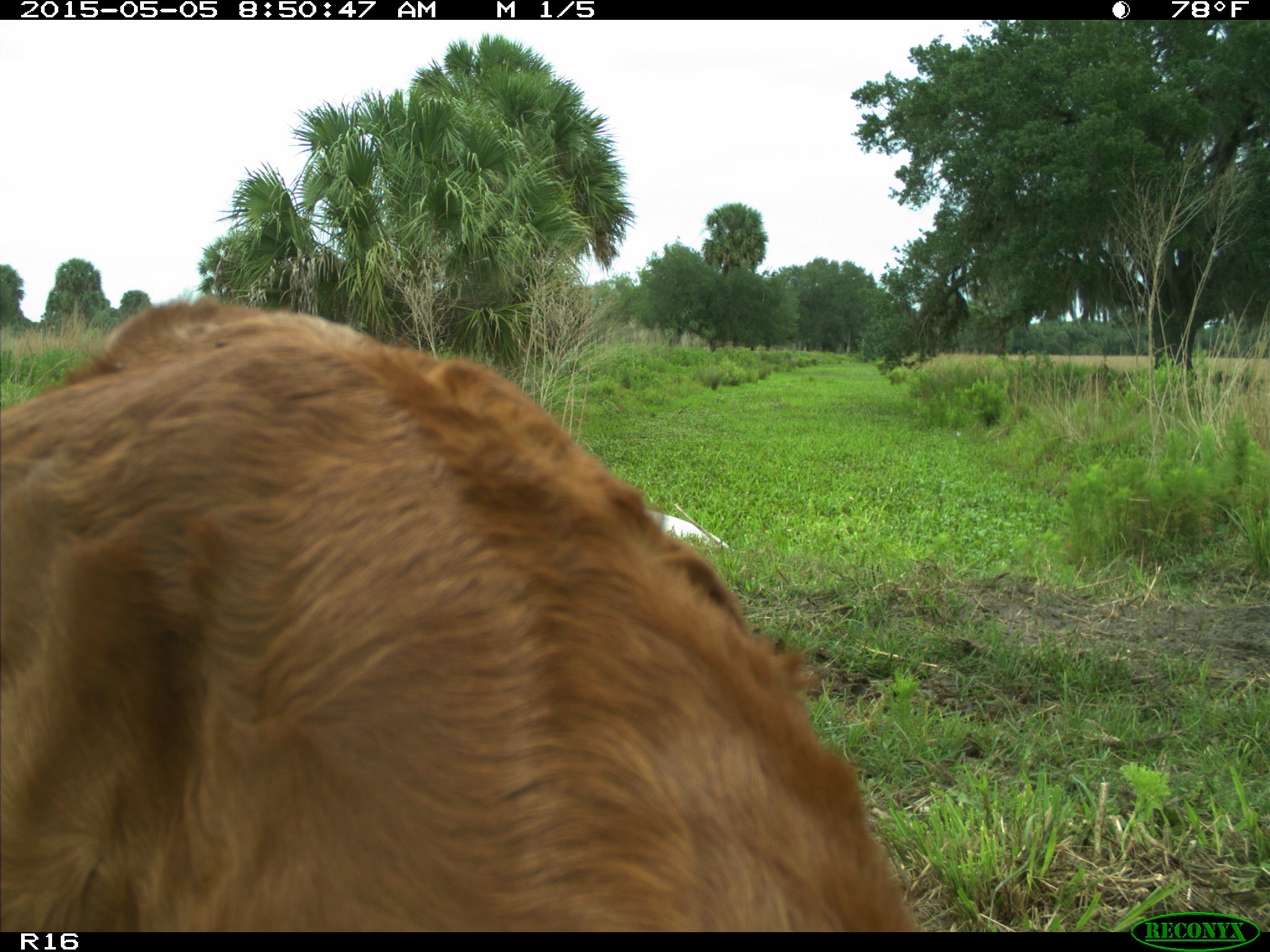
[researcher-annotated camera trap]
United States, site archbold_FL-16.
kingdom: Animalia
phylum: Chordata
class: Mammalia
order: Artiodactyla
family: Bovidae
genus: Bos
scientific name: Bos taurus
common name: domestic cow